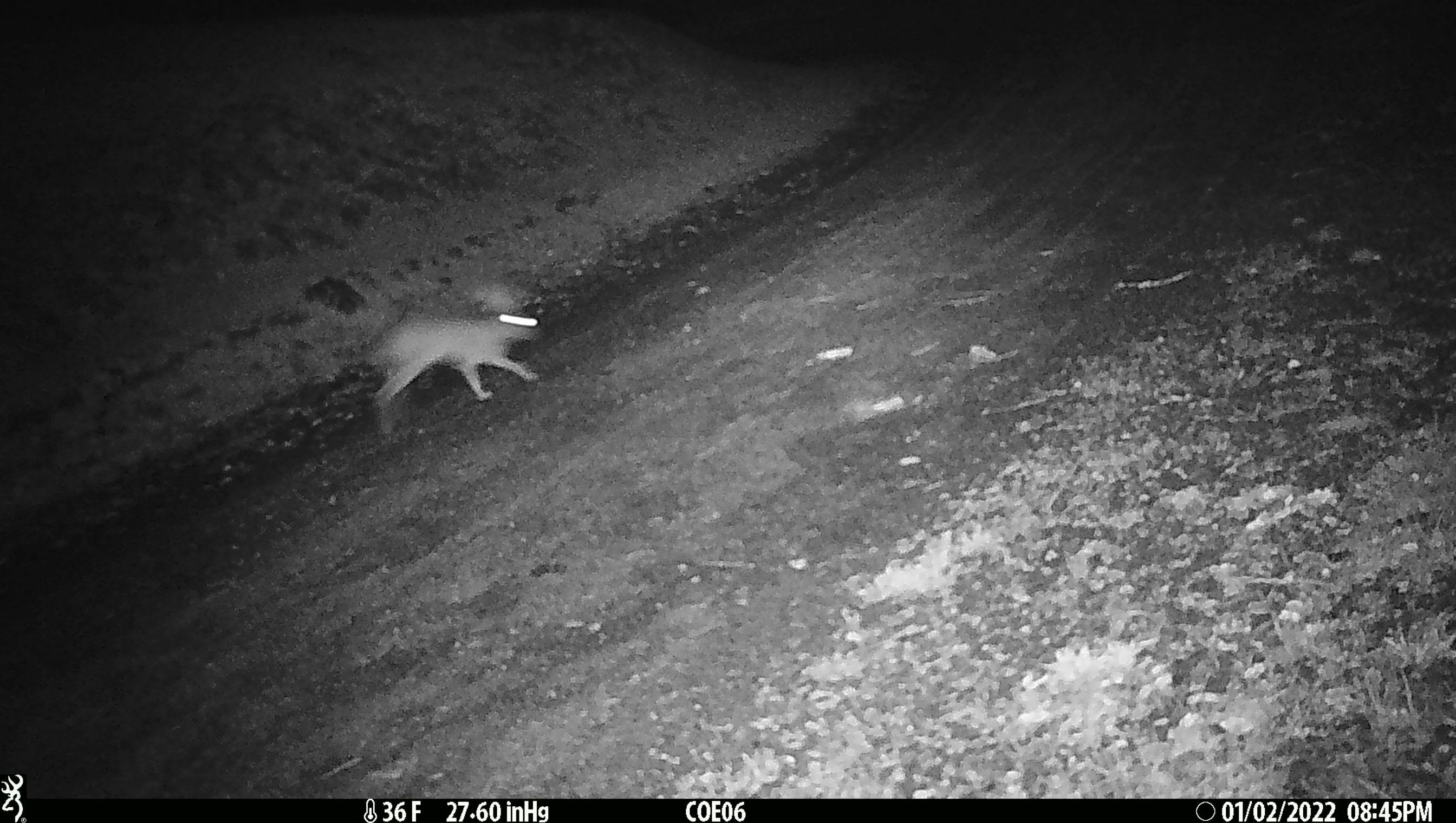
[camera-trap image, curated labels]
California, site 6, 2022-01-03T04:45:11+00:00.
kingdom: Animalia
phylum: Chordata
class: Mammalia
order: Lagomorpha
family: Leporidae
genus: Lepus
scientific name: Lepus californicus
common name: black-tailed jackrabbit